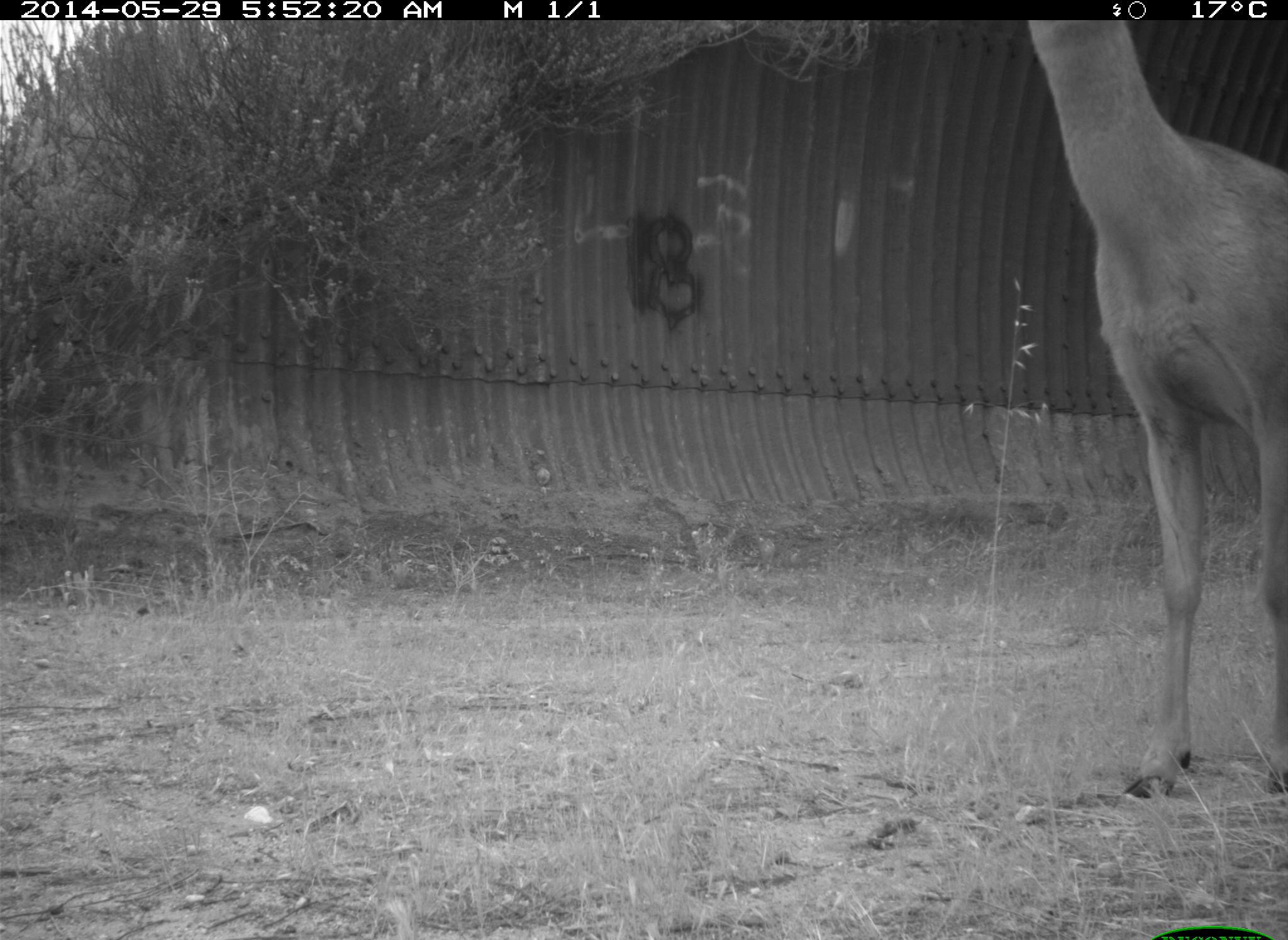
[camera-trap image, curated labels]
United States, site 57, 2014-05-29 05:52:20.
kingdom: Animalia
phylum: Chordata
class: Mammalia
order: Artiodactyla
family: Cervidae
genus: Odocoileus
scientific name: Odocoileus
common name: deer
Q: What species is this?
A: Deer (Odocoileus).